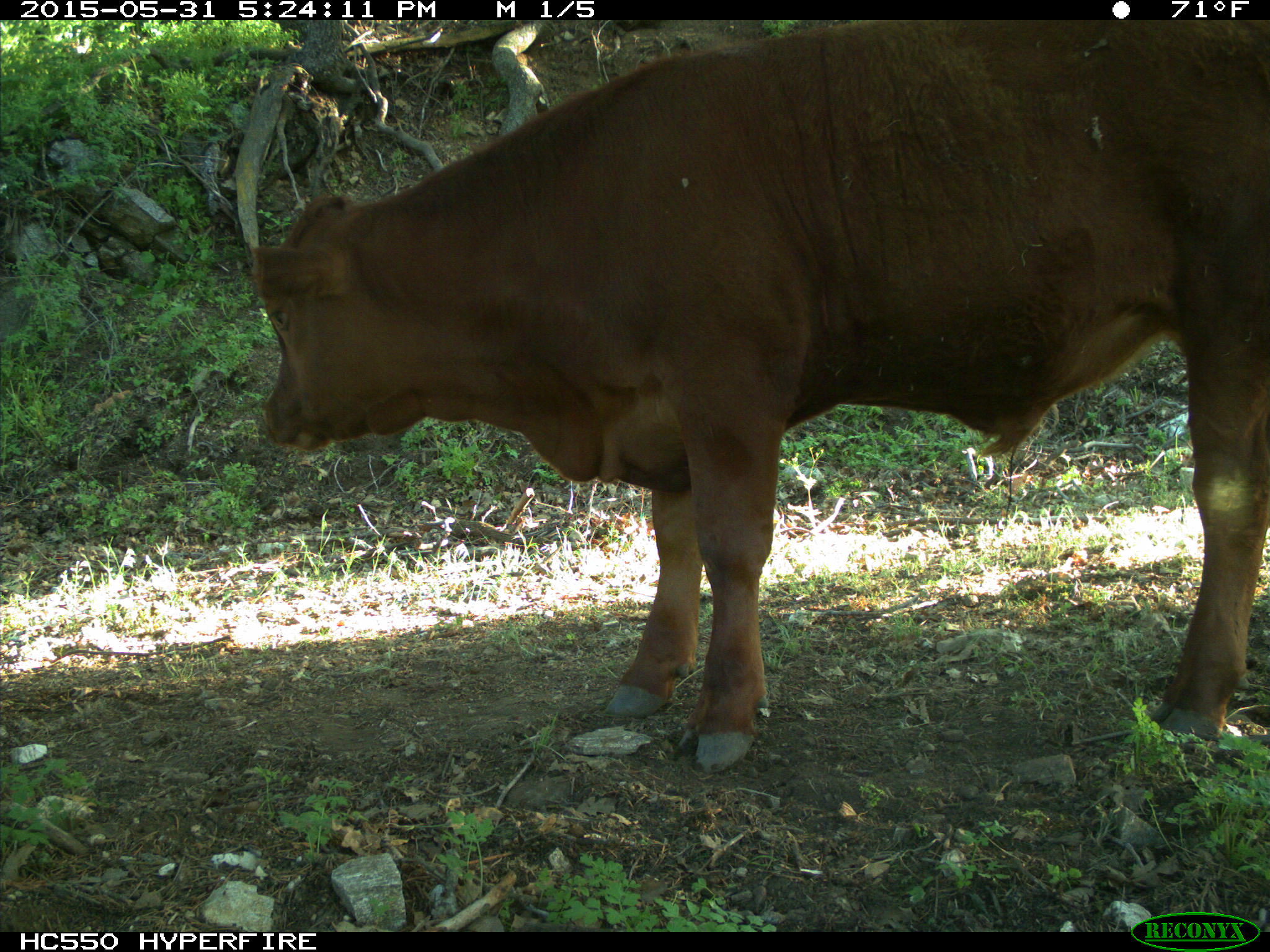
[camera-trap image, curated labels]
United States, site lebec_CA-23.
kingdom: Animalia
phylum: Chordata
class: Mammalia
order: Artiodactyla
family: Bovidae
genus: Bos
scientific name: Bos taurus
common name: domestic cow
Bos taurus (domestic cow).